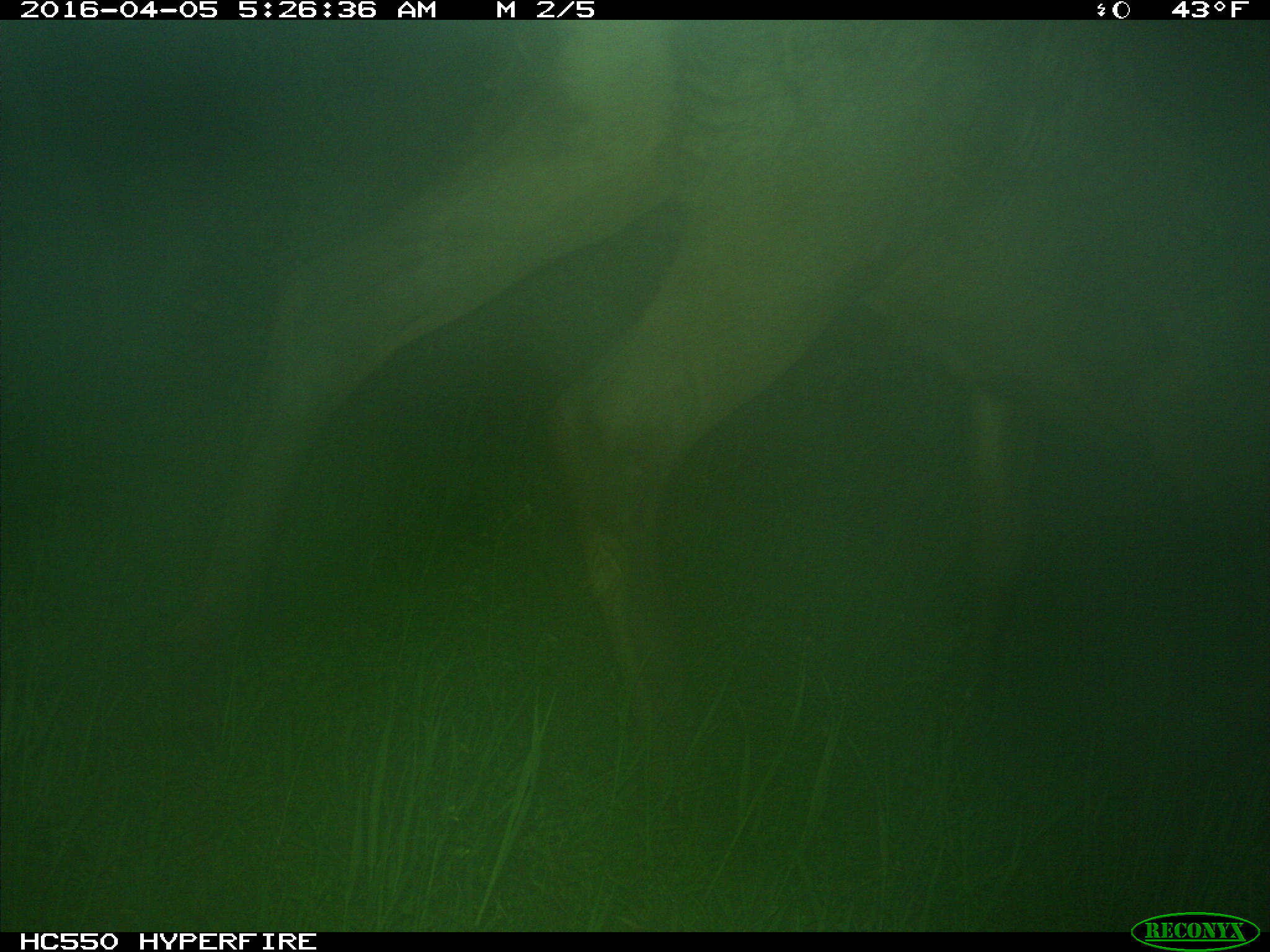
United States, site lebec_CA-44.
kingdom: Animalia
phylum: Chordata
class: Mammalia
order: Artiodactyla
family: Cervidae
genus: Cervus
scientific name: Cervus canadensis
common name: elk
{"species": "Cervus canadensis (elk)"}